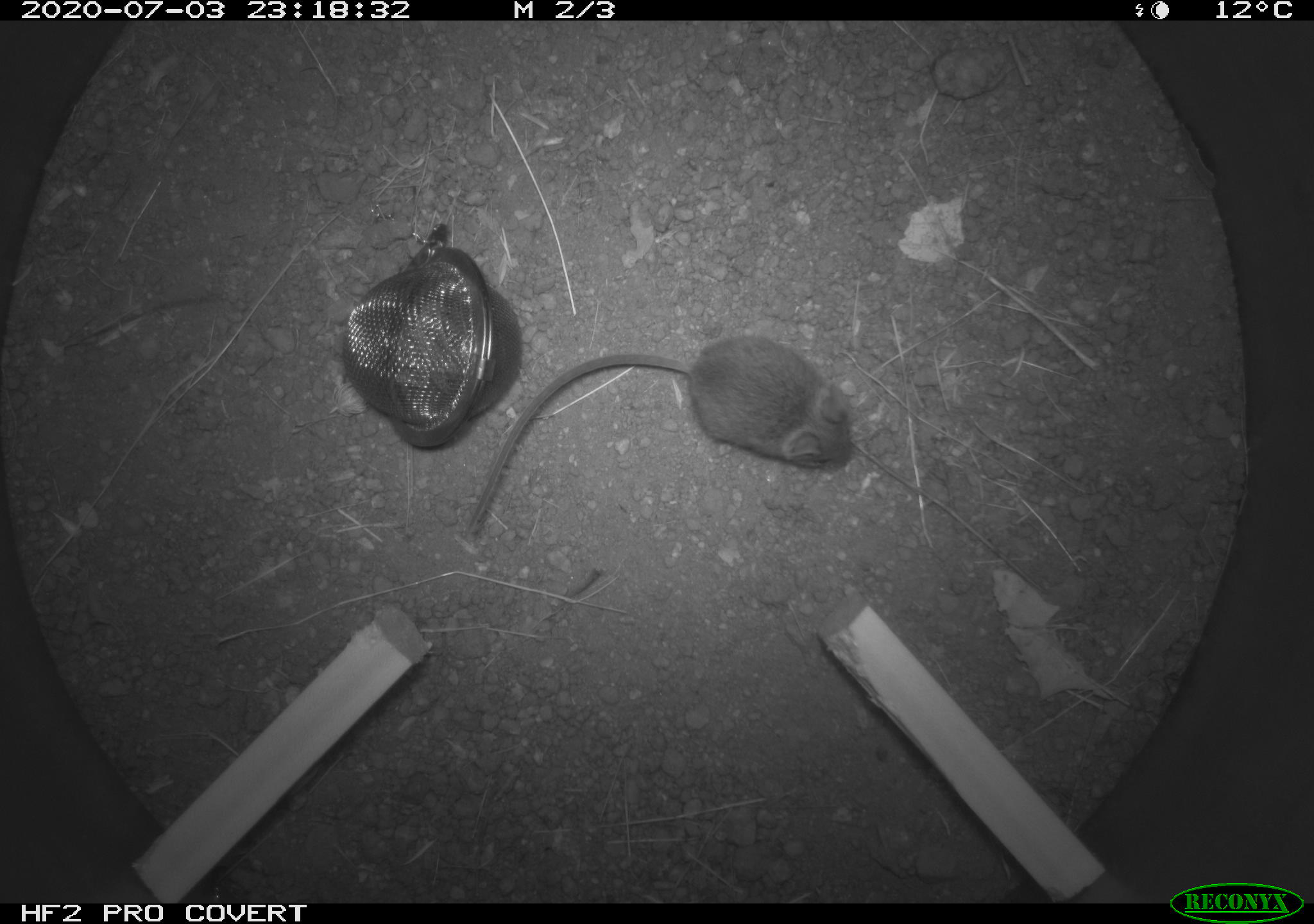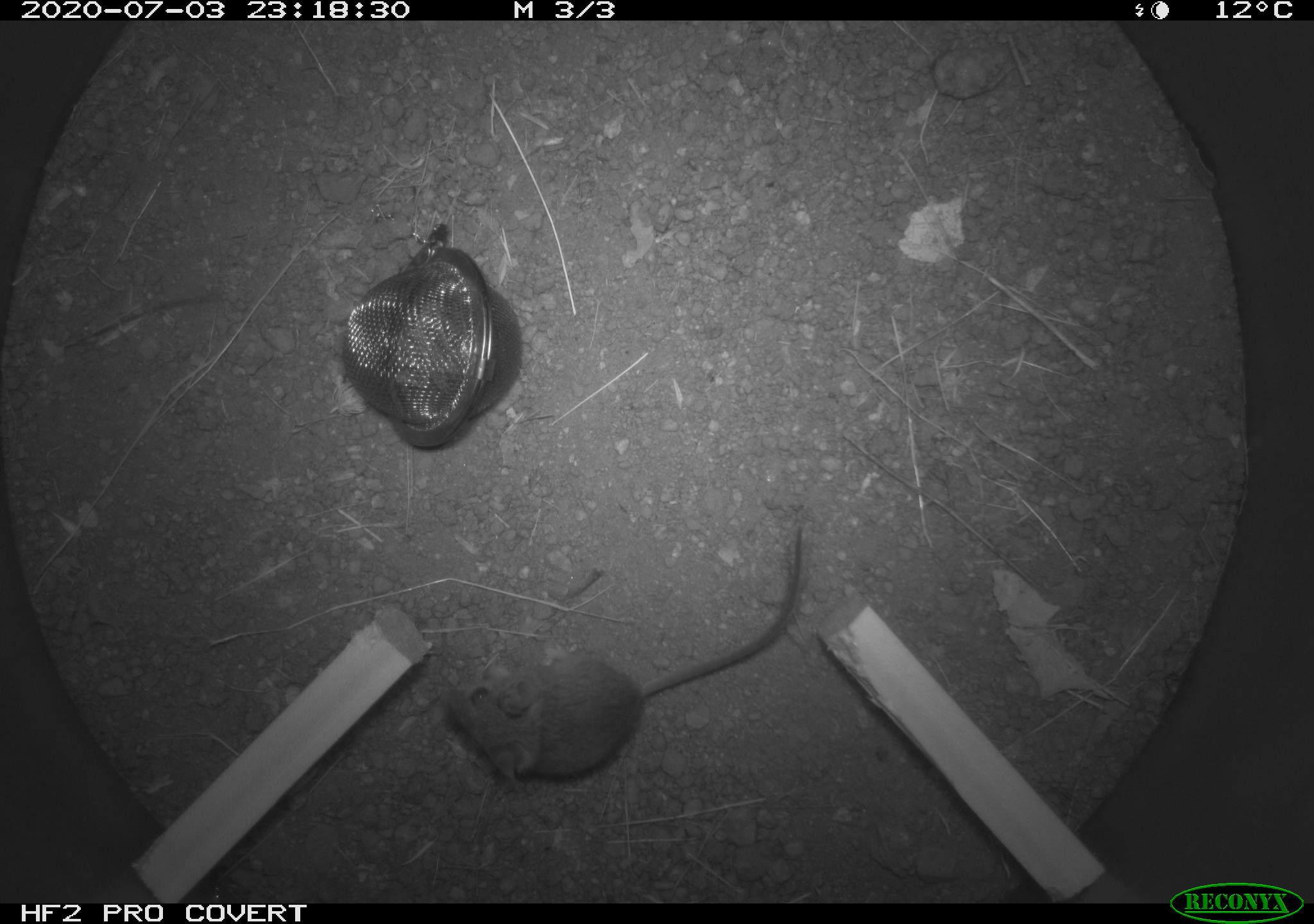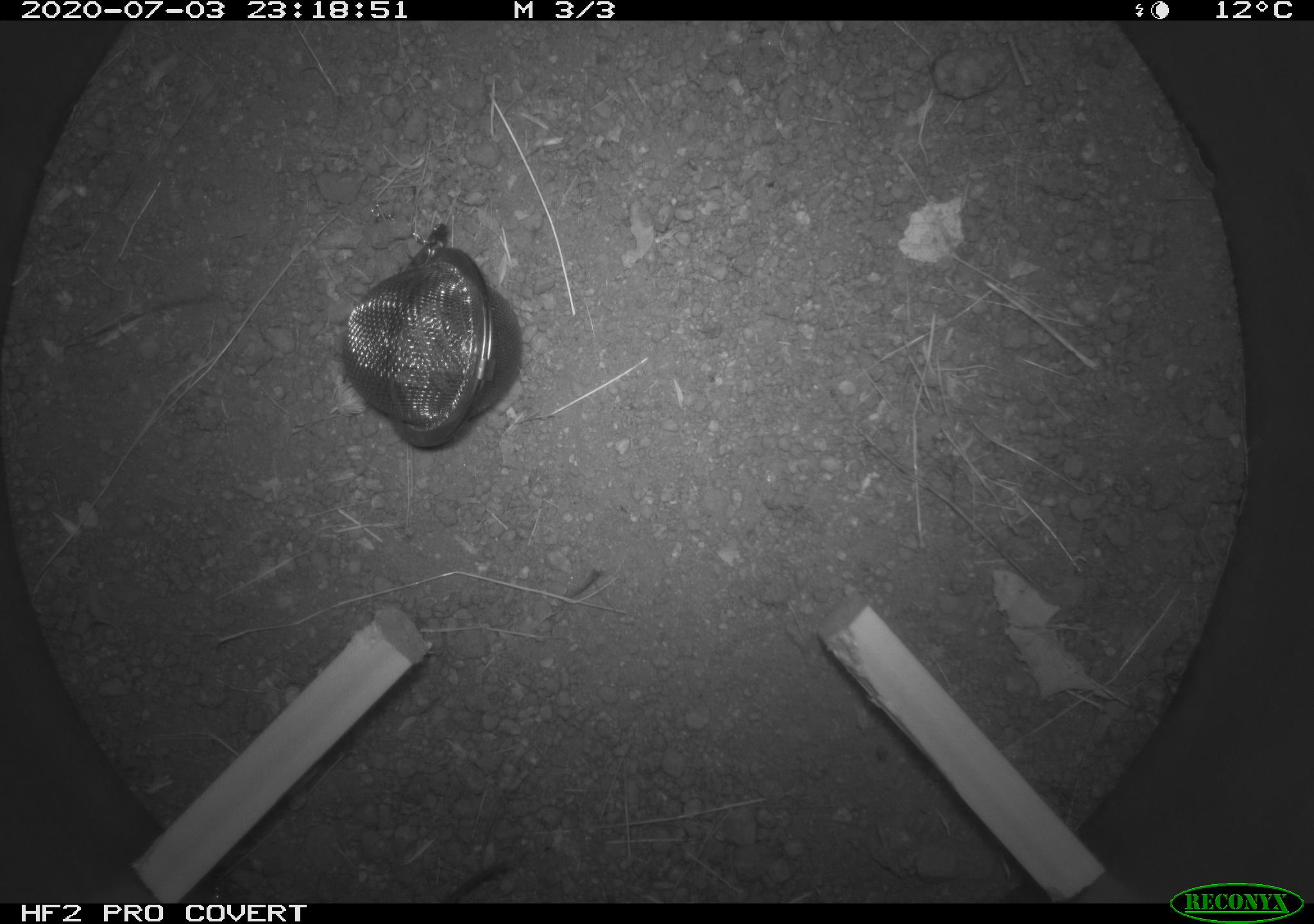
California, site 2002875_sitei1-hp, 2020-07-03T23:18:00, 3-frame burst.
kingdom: Animalia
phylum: Chordata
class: Mammalia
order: Rodentia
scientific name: Rodentia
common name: rodent